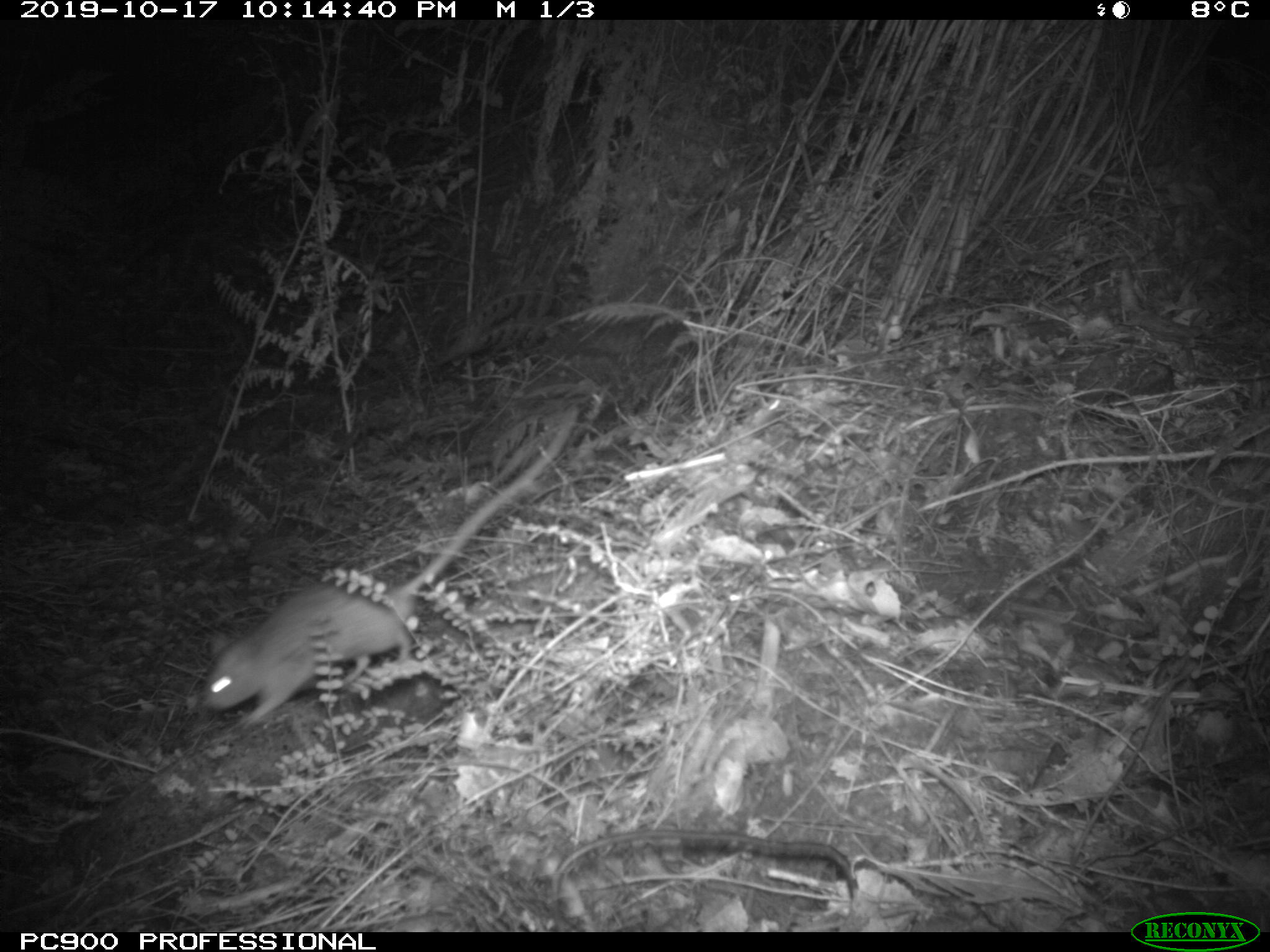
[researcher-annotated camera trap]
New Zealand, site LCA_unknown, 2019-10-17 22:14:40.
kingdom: Animalia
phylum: Chordata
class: Mammalia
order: Rodentia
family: Muridae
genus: Rattus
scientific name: Rattus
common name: rat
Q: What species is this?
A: Rat (Rattus).